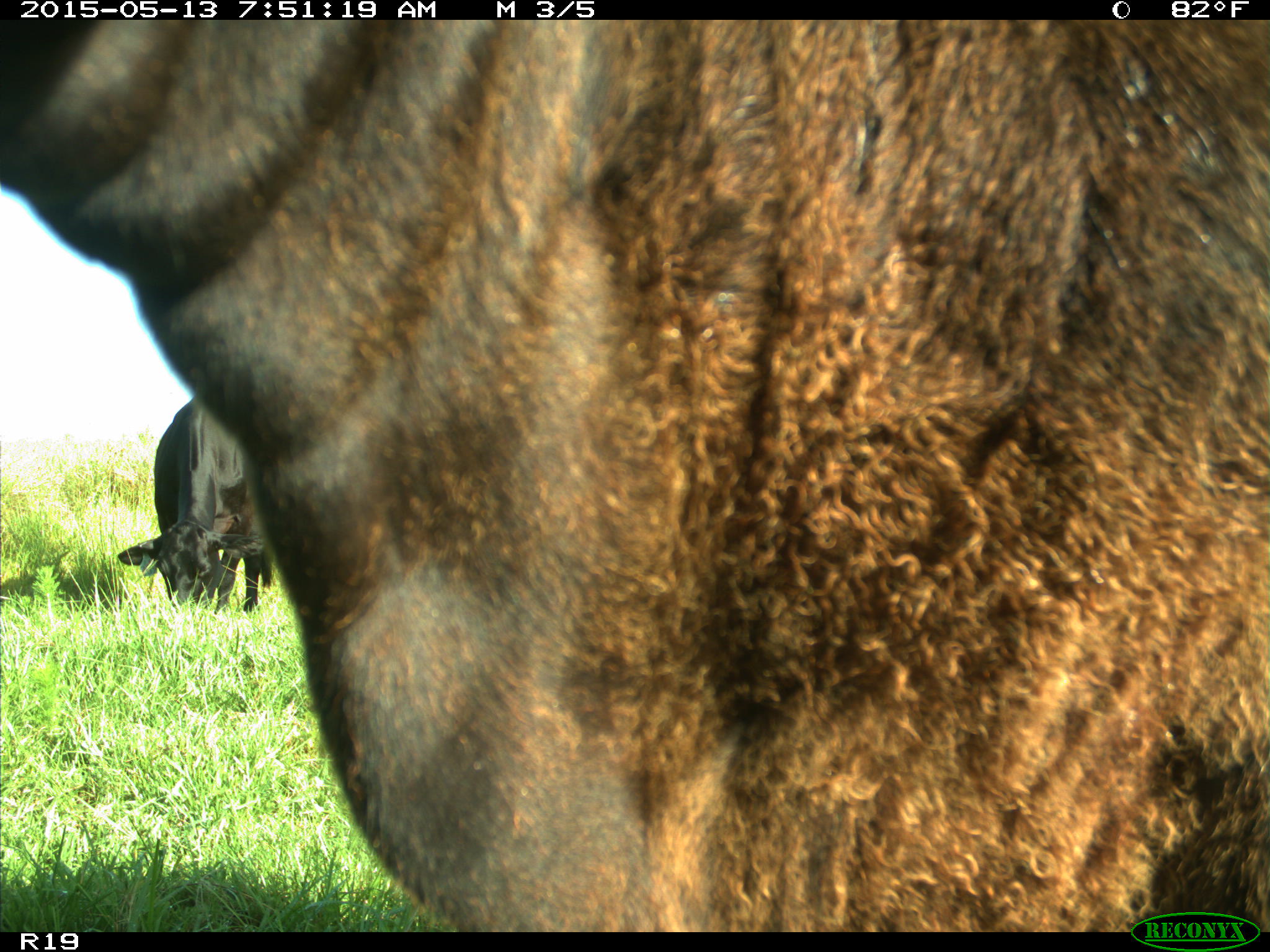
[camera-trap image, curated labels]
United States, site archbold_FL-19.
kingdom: Animalia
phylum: Chordata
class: Mammalia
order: Artiodactyla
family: Bovidae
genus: Bos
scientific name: Bos taurus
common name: domestic cow